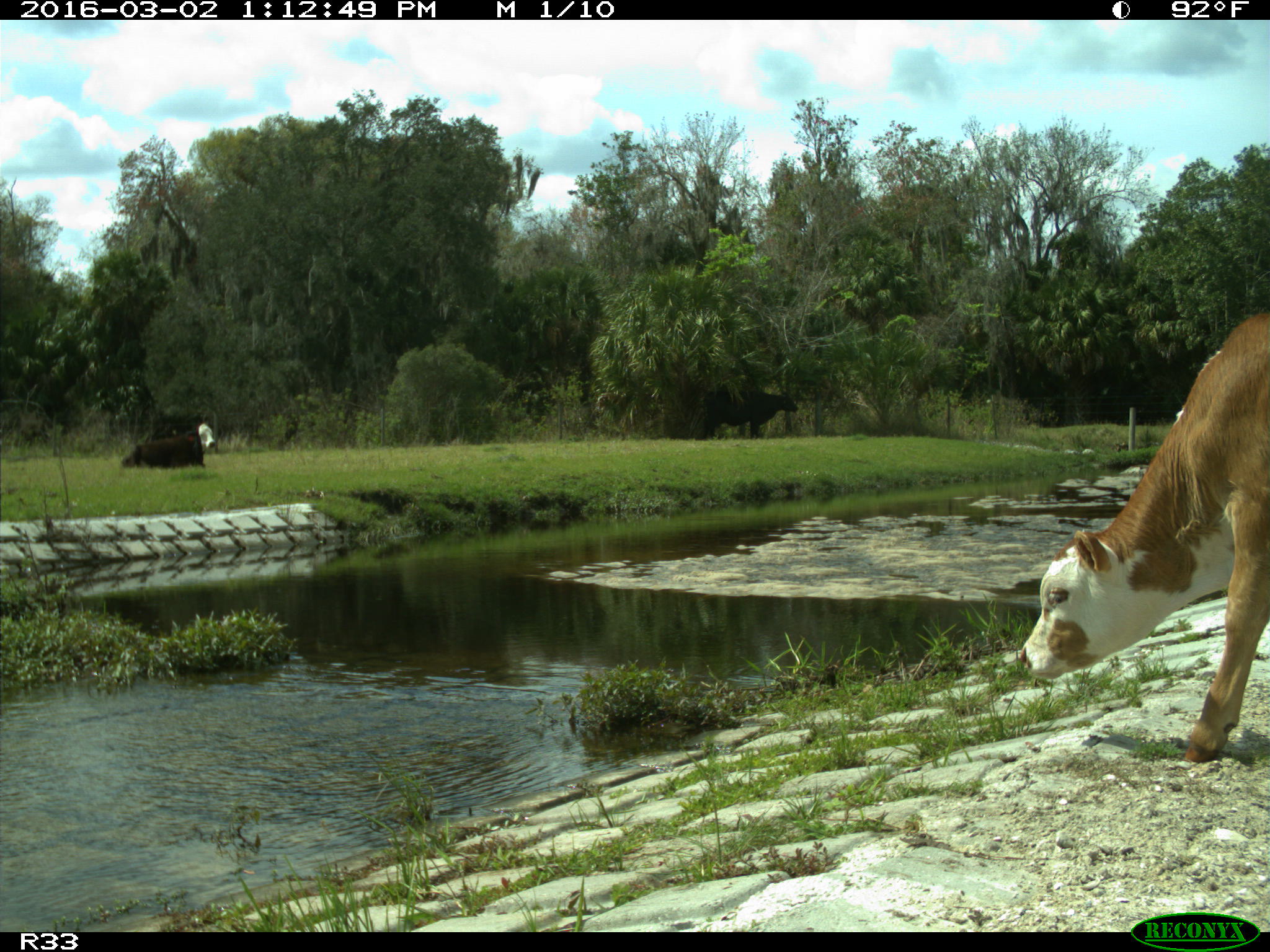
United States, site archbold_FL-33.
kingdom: Animalia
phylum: Chordata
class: Mammalia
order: Artiodactyla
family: Bovidae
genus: Bos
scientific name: Bos taurus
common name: domestic cow